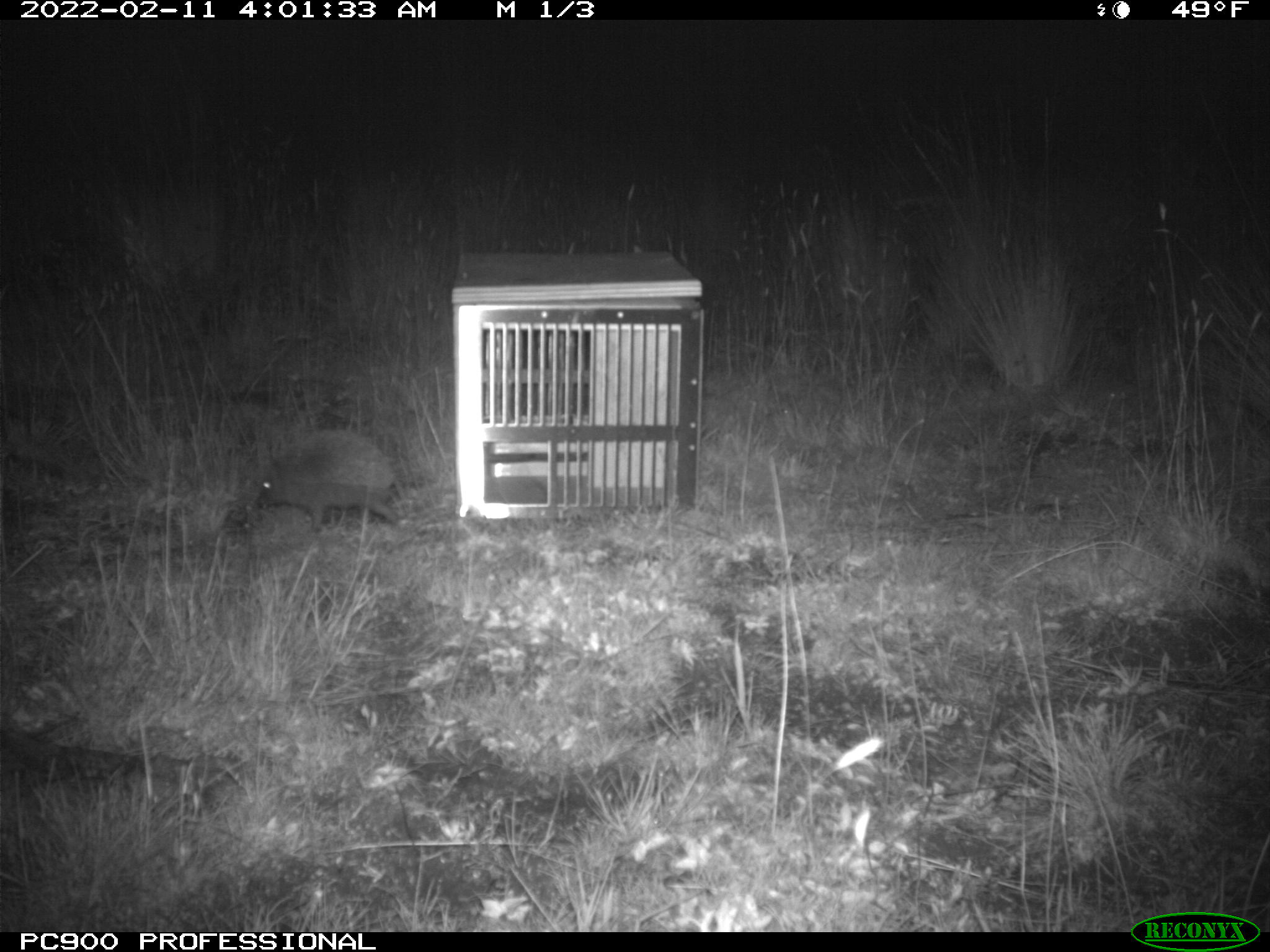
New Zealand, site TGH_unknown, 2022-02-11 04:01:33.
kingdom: Animalia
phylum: Chordata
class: Mammalia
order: Eulipotyphla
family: Erinaceidae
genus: Erinaceus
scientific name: Erinaceus europaeus europaeus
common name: european hedgehog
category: hedgehog